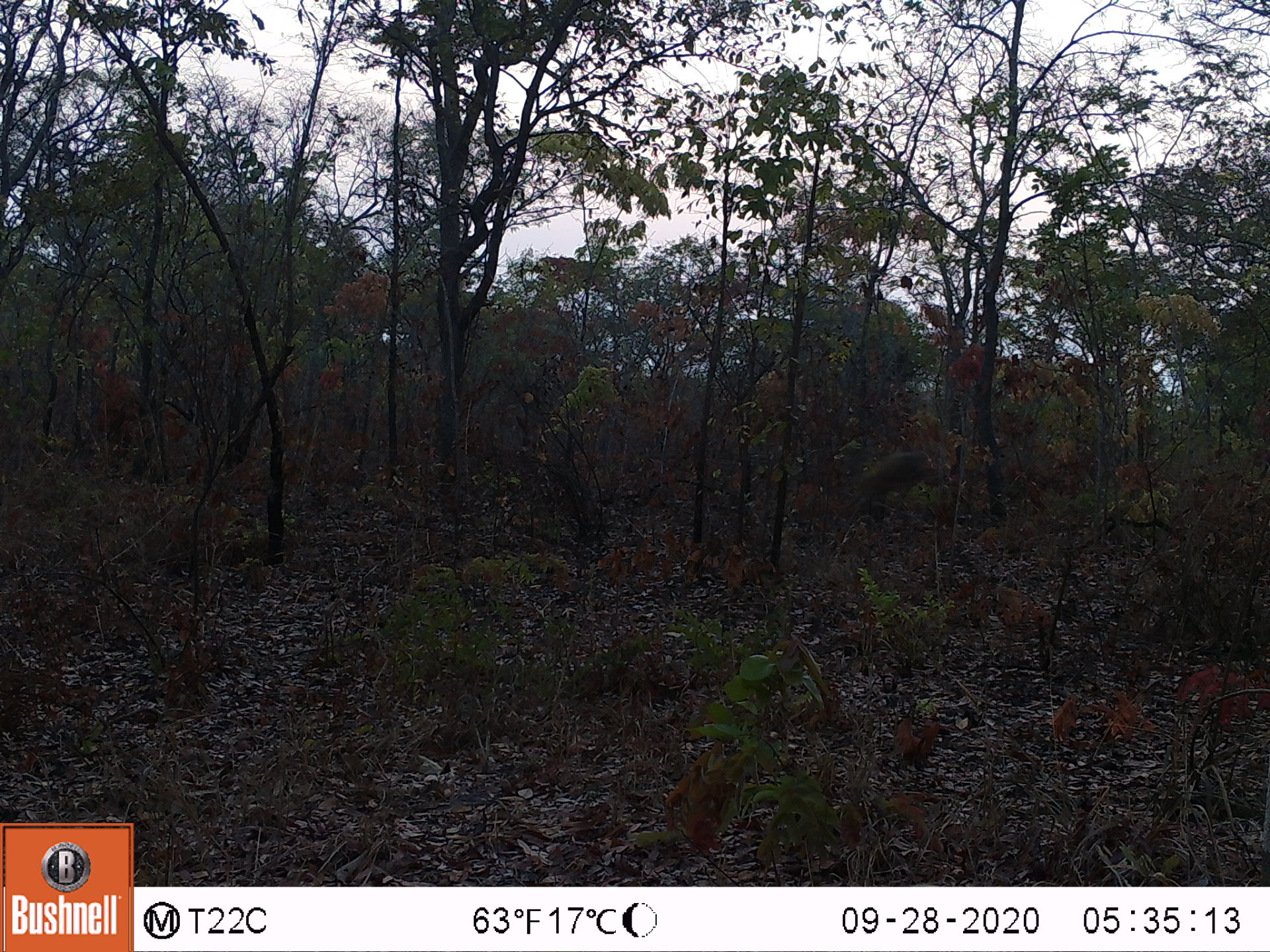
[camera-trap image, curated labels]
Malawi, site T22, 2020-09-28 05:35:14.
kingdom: Animalia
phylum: Chordata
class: Mammalia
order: Artiodactyla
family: Bovidae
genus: Sylvicapra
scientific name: Sylvicapra grimmia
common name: common duiker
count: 1